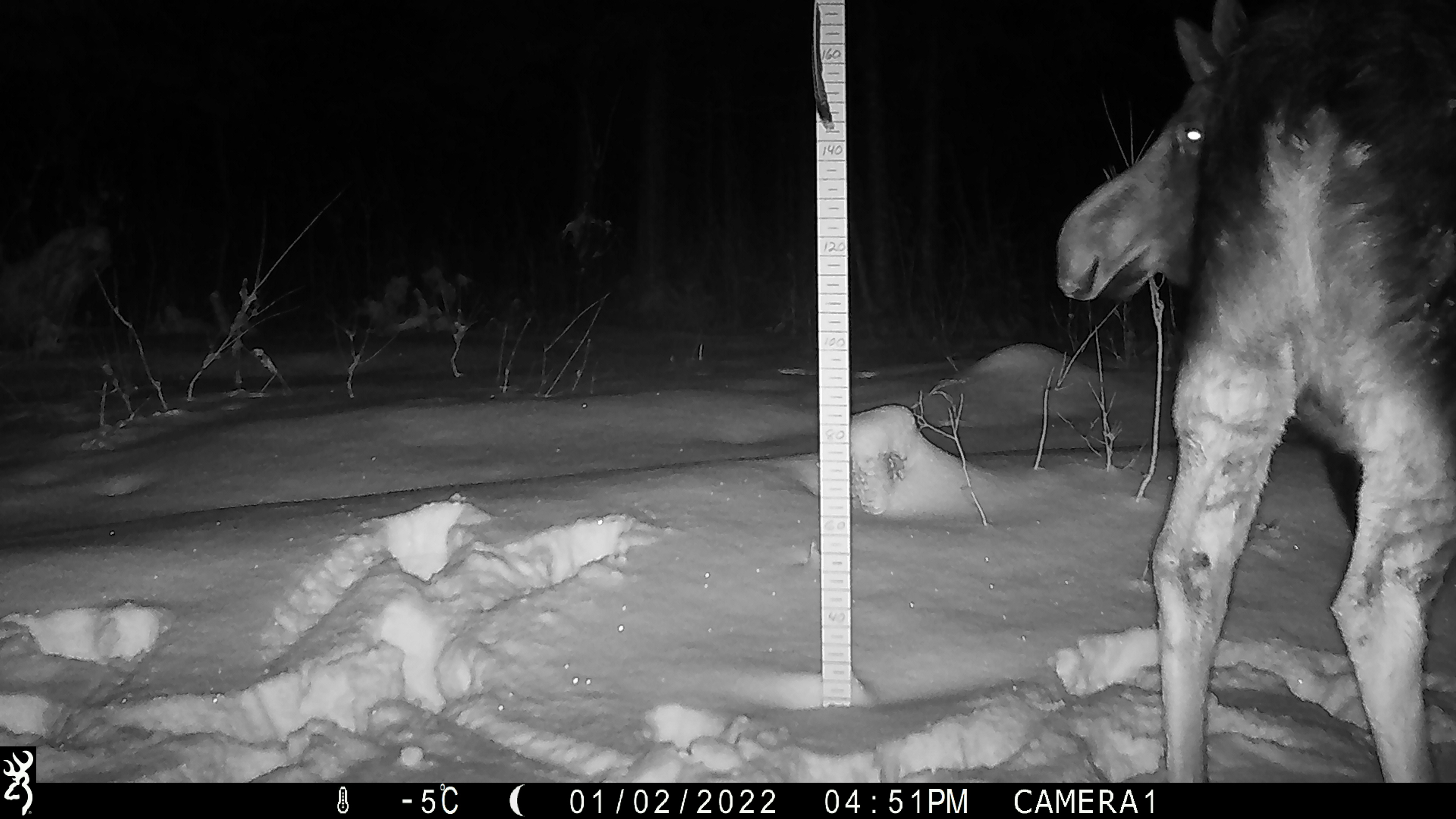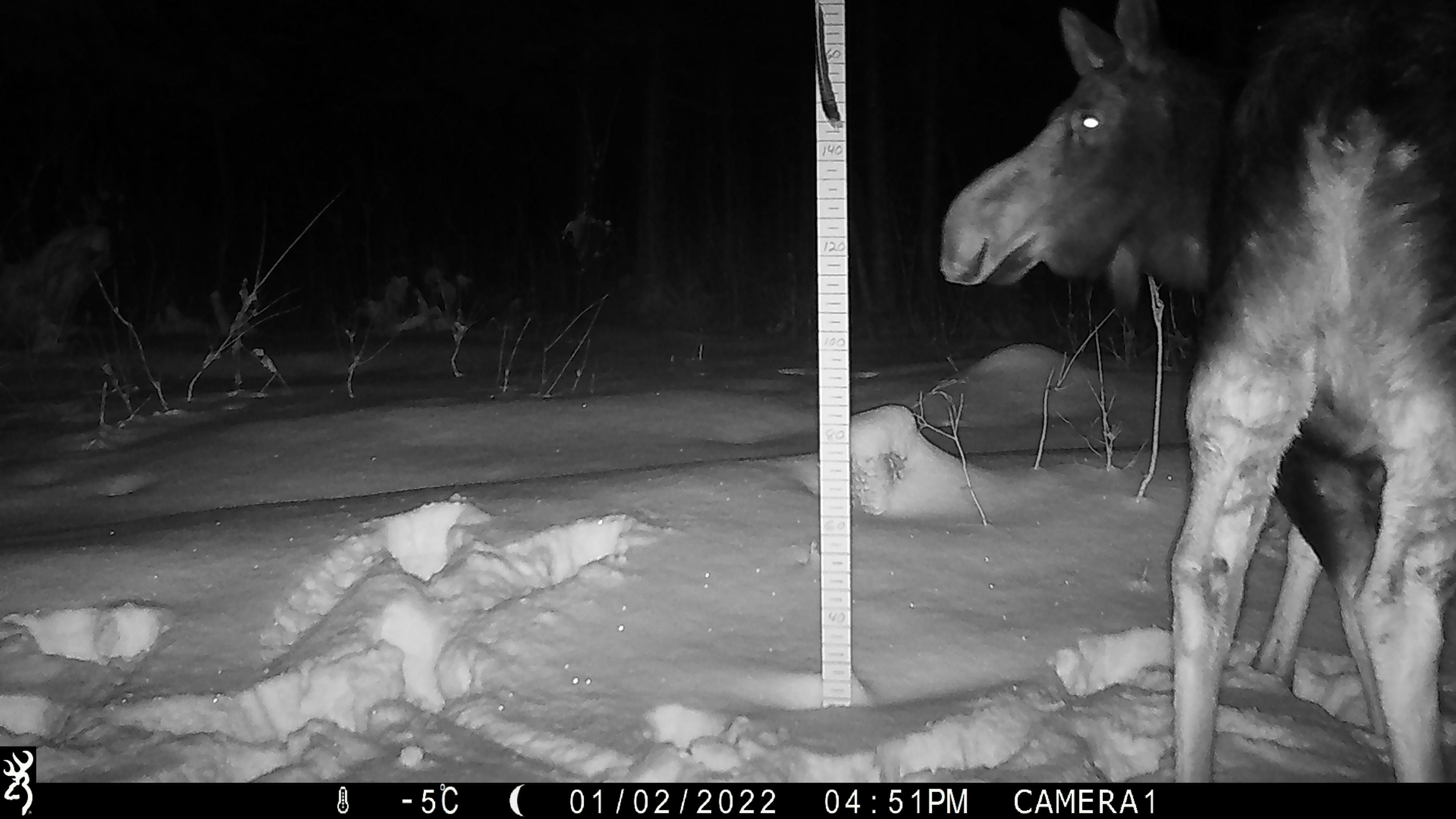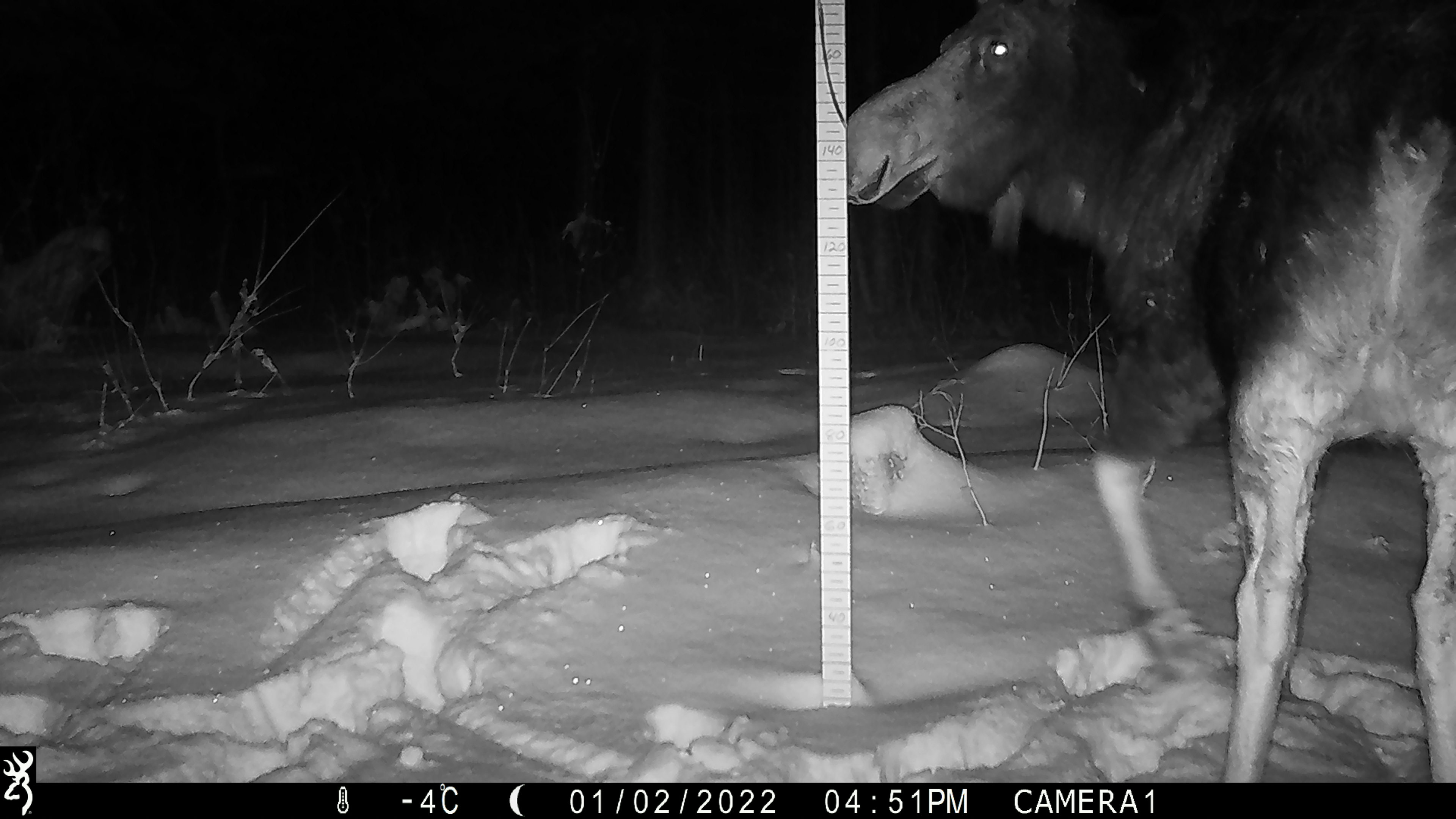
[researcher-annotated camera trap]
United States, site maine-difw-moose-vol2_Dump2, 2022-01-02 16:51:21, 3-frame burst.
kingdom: Animalia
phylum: Chordata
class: Mammalia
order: Artiodactyla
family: Cervidae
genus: Alces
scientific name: Alces alces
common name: moose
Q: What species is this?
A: Moose (Alces alces).